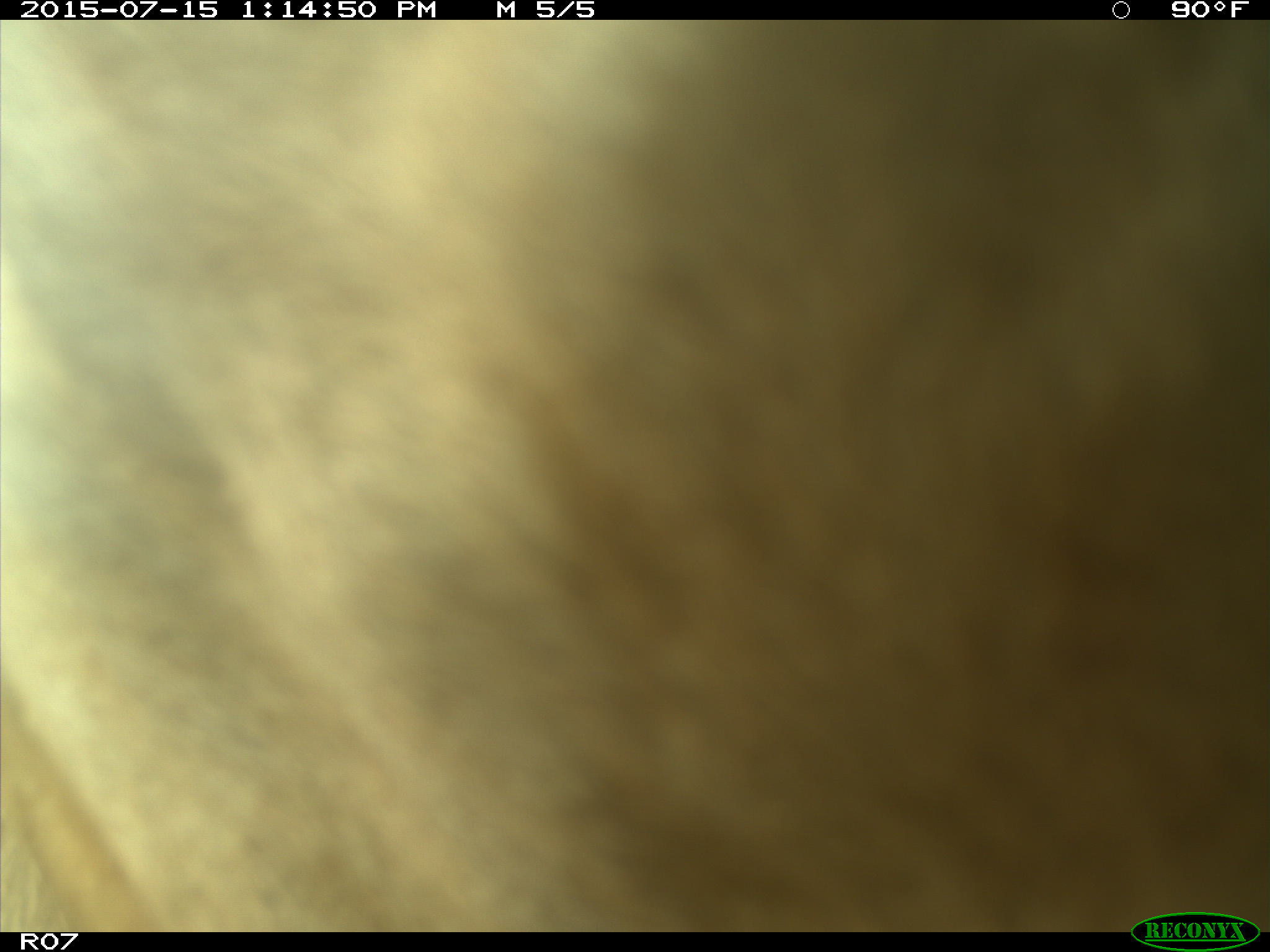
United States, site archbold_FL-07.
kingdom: Animalia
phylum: Chordata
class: Mammalia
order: Artiodactyla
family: Bovidae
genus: Bos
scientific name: Bos taurus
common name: domestic cow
Bos taurus (domestic cow).